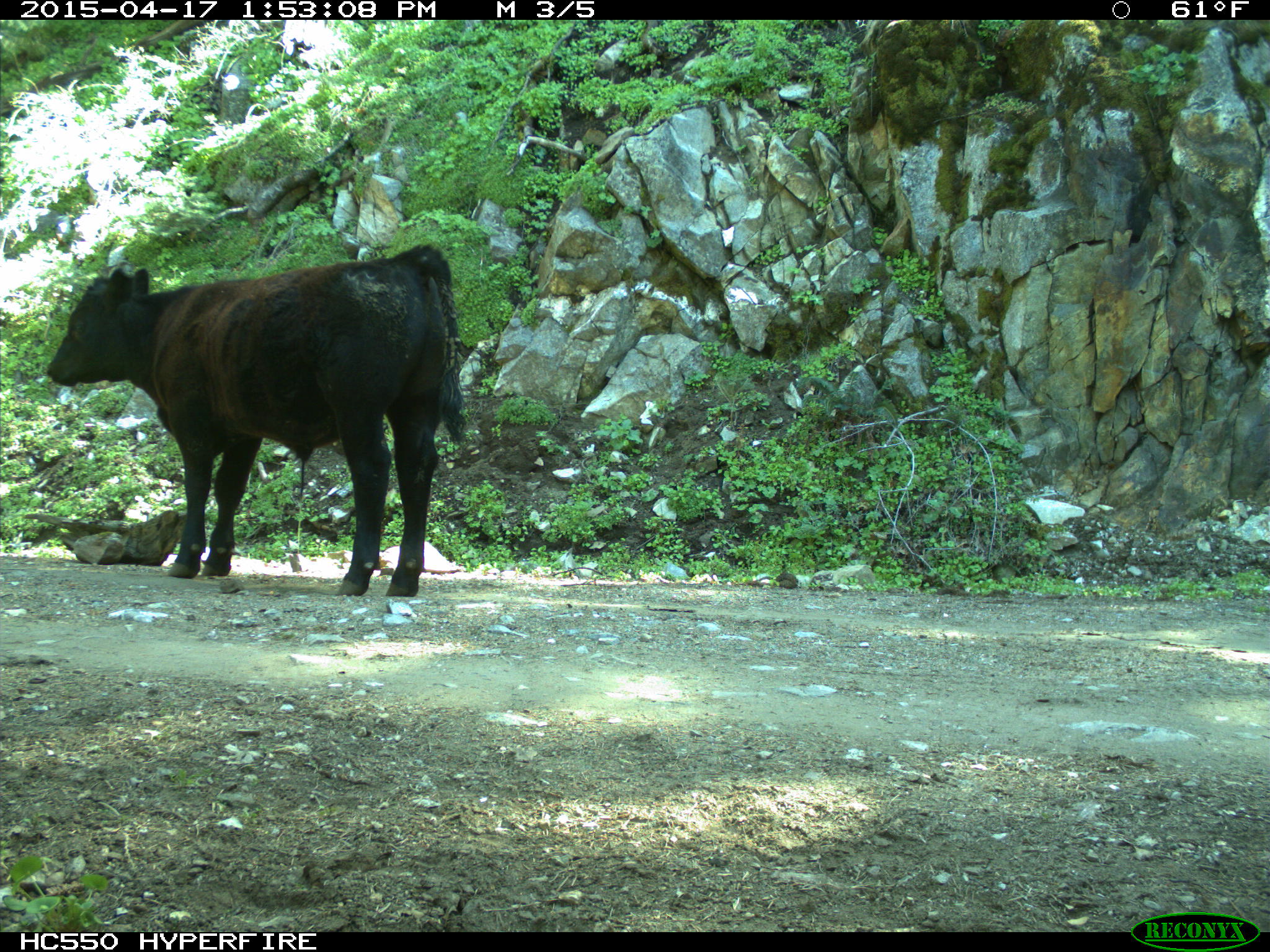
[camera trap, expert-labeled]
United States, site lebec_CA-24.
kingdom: Animalia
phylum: Chordata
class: Mammalia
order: Artiodactyla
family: Bovidae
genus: Bos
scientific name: Bos taurus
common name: domestic cow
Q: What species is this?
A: Bos taurus (domestic cow).